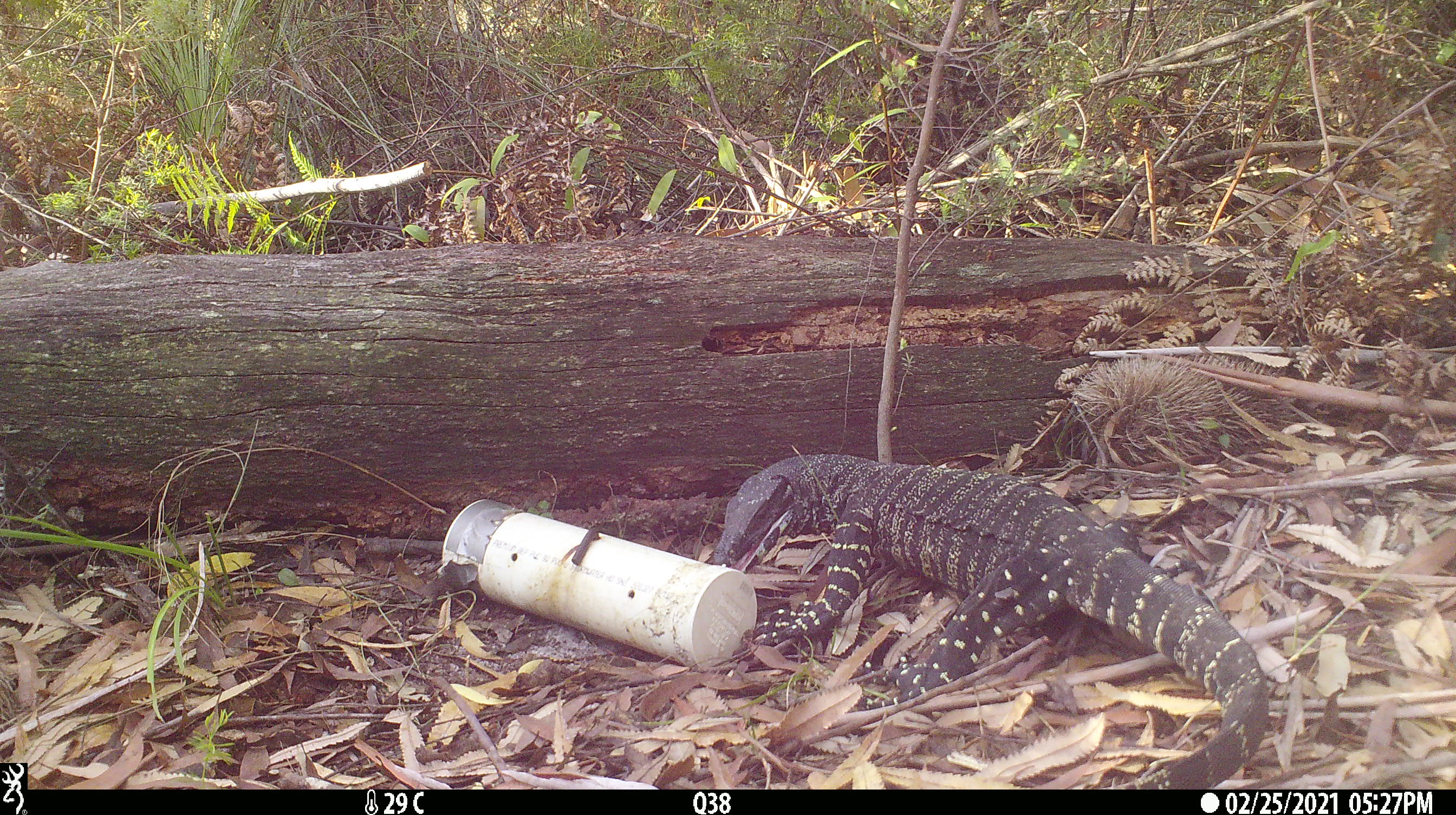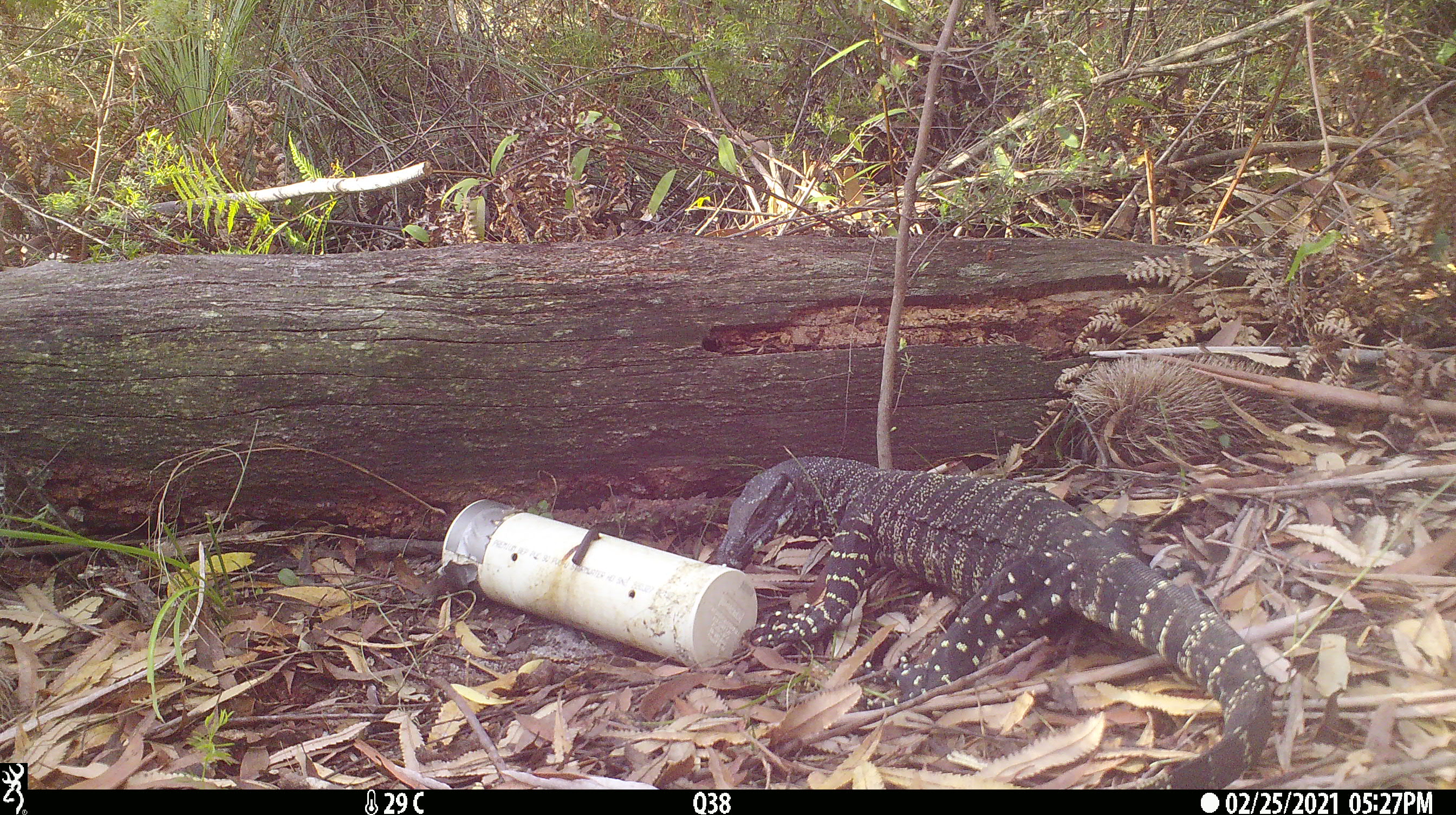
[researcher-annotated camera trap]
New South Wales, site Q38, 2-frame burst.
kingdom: Animalia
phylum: Chordata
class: Reptilia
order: Squamata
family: Varanidae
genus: Varanus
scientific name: Varanus varius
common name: lace monitor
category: goanna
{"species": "goanna (lace monitor) (Varanus varius)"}